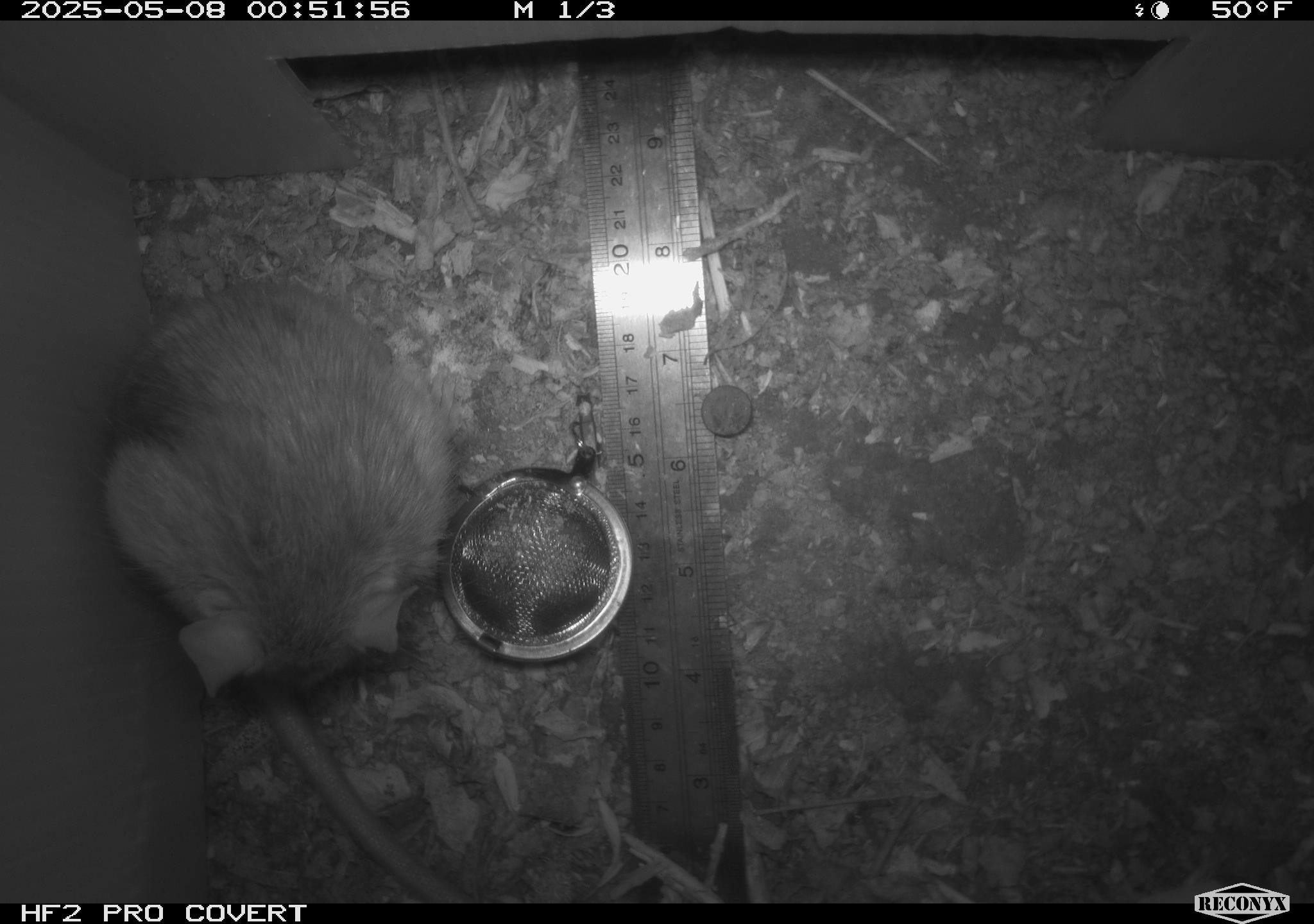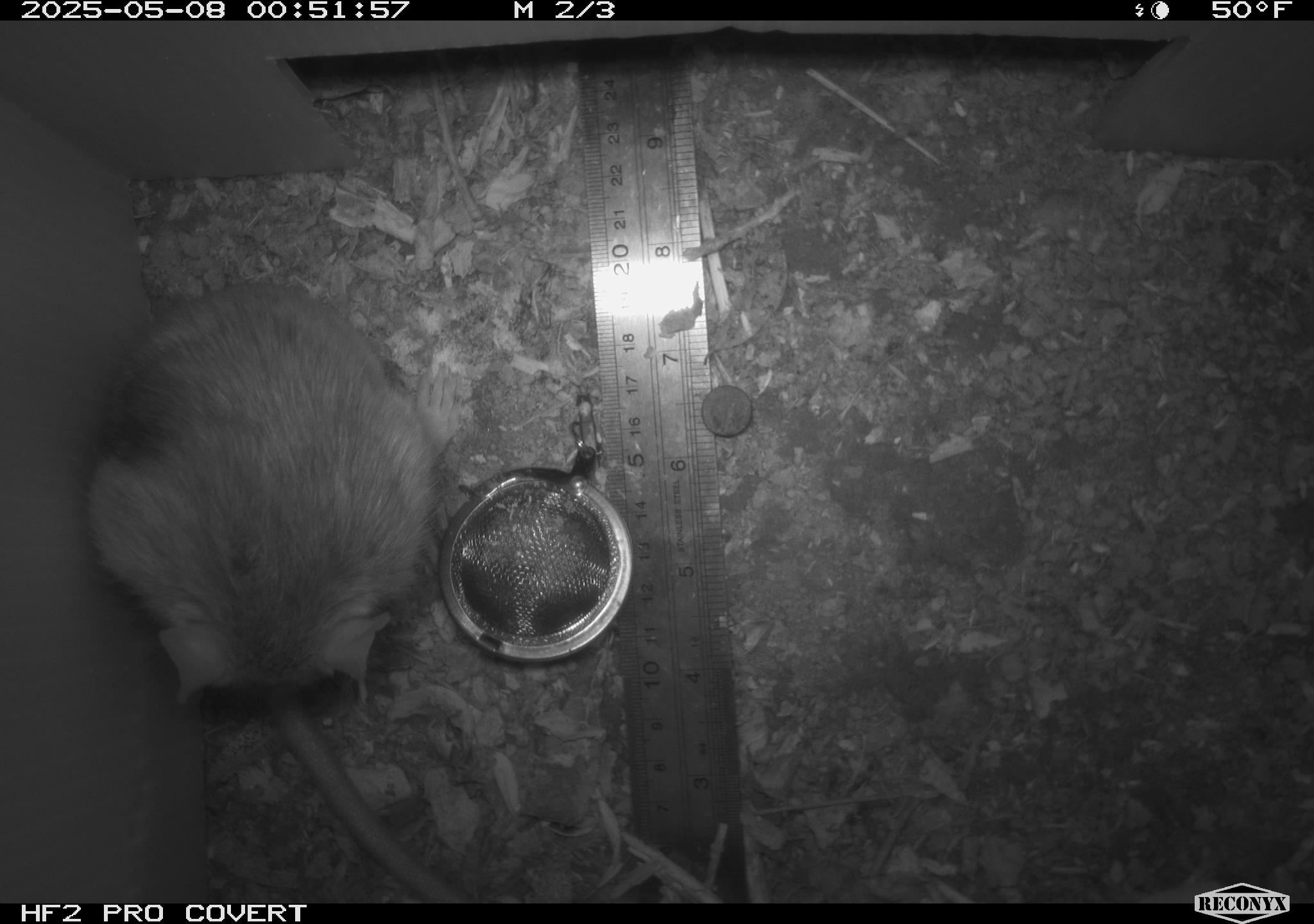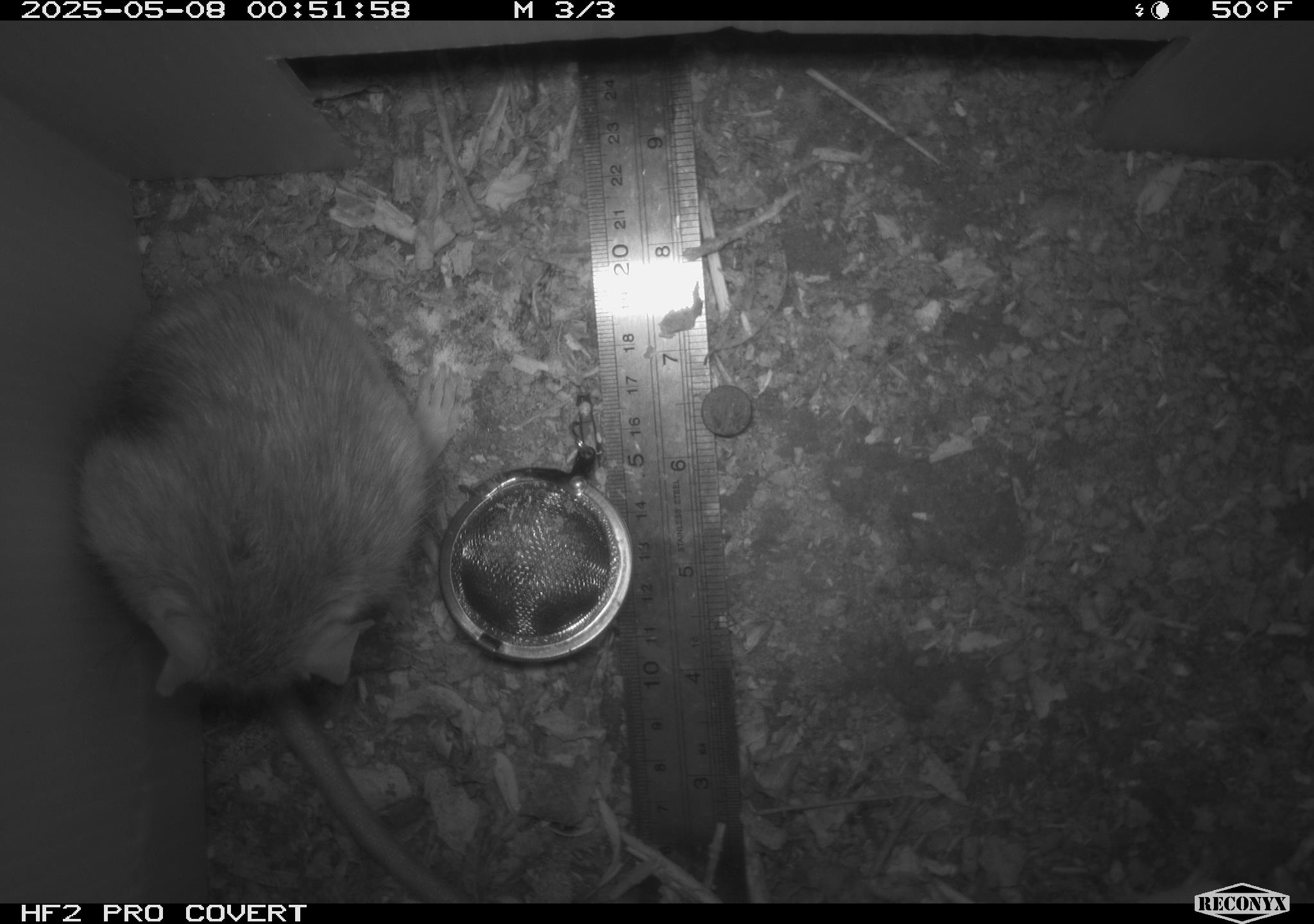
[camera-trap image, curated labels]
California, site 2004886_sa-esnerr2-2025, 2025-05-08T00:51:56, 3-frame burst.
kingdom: Animalia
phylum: Chordata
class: Mammalia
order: Rodentia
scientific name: Rodentia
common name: rodent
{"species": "rodent (Rodentia)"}